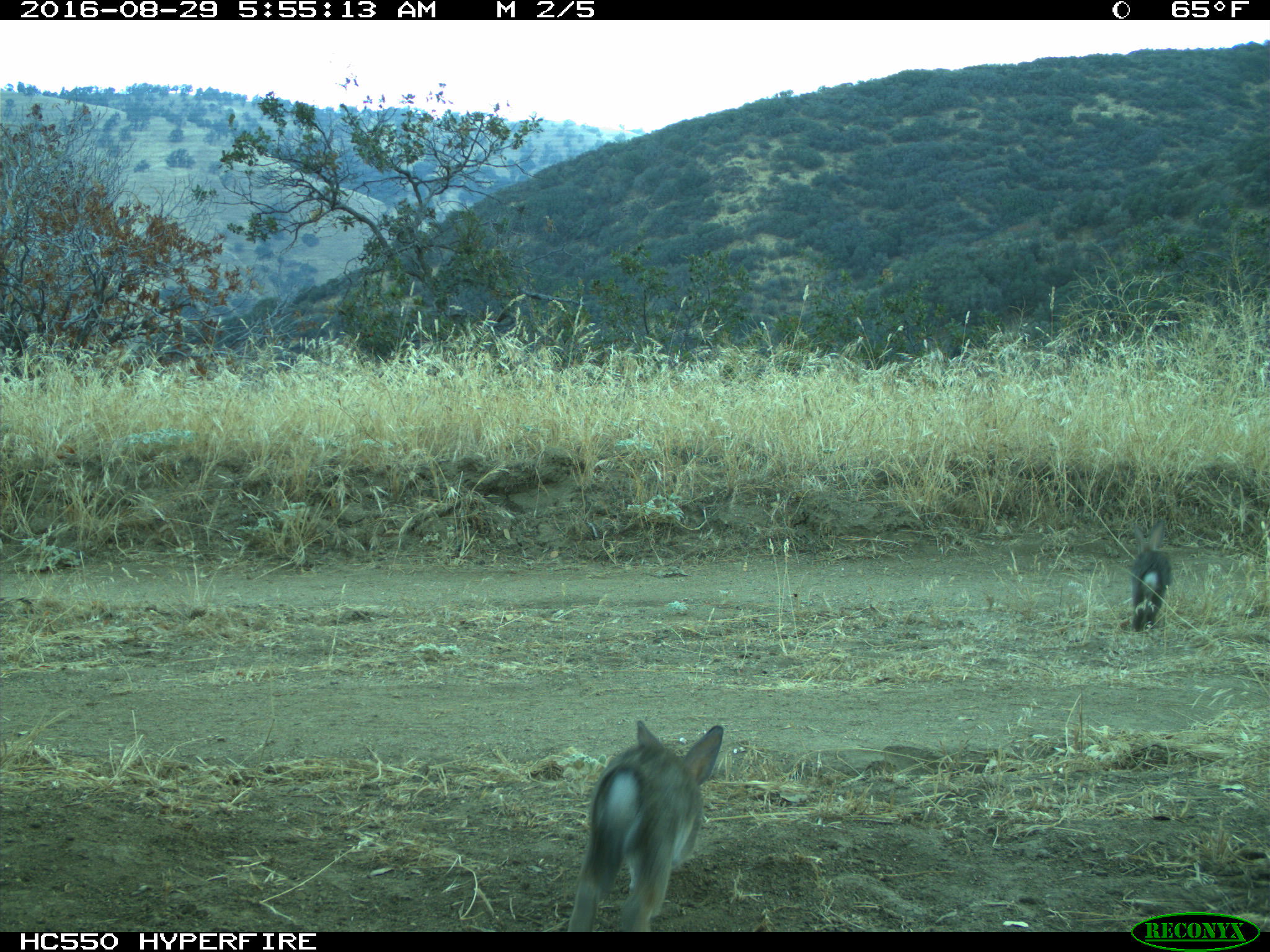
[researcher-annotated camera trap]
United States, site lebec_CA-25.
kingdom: Animalia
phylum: Chordata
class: Mammalia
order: Lagomorpha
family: Leporidae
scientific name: Leporidae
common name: rabbits and hares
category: unidentified rabbit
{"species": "unidentified rabbit (rabbits and hares) (Leporidae)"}